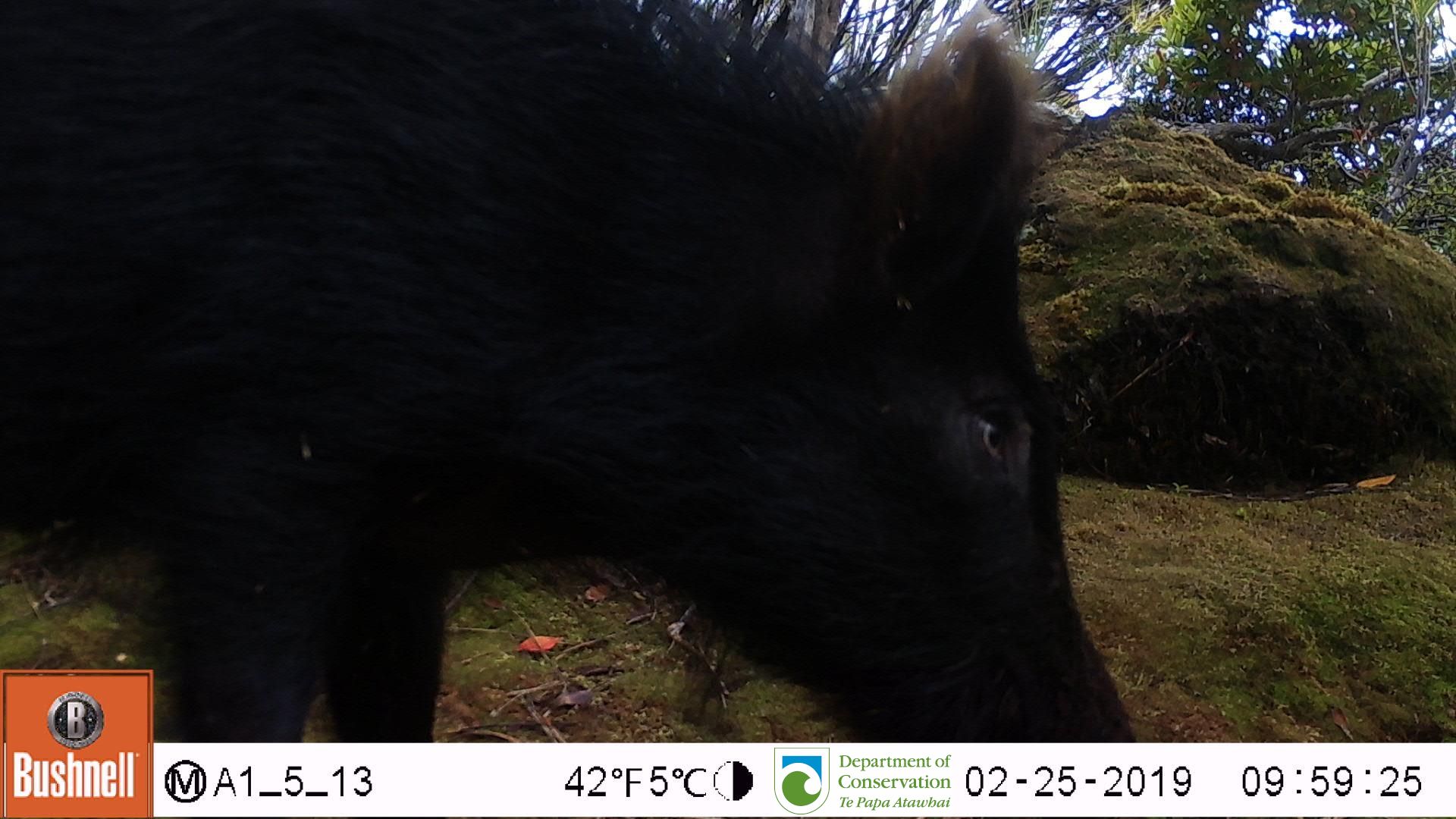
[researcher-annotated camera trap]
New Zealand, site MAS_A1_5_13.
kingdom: Animalia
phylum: Chordata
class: Mammalia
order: Artiodactyla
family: Suidae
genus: Sus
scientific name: Sus scrofa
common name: pig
Pig (Sus scrofa).